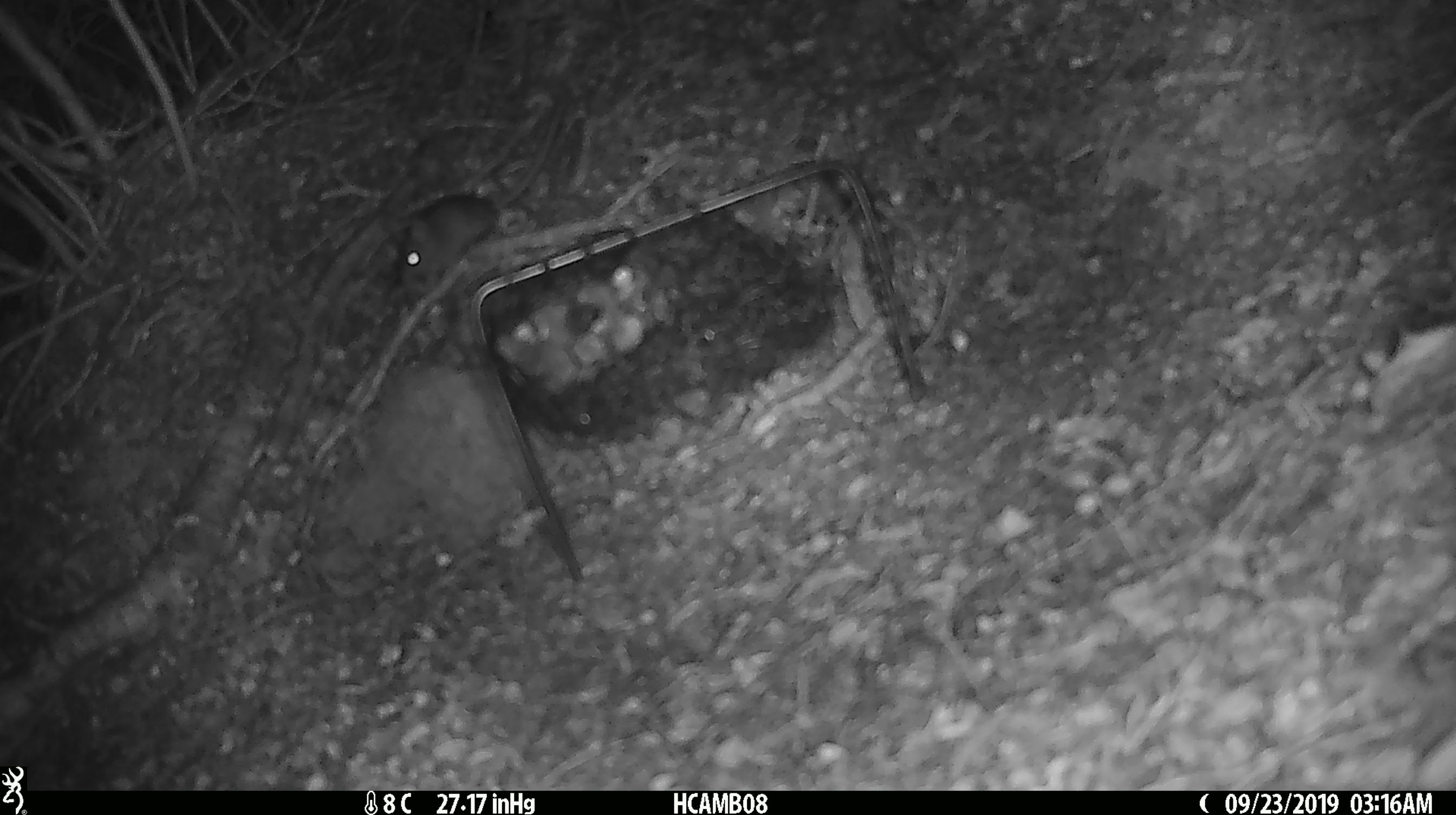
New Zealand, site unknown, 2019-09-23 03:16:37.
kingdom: Animalia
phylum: Chordata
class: Mammalia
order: Rodentia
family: Muridae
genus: Mus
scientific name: Mus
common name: mouse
Mouse (Mus).